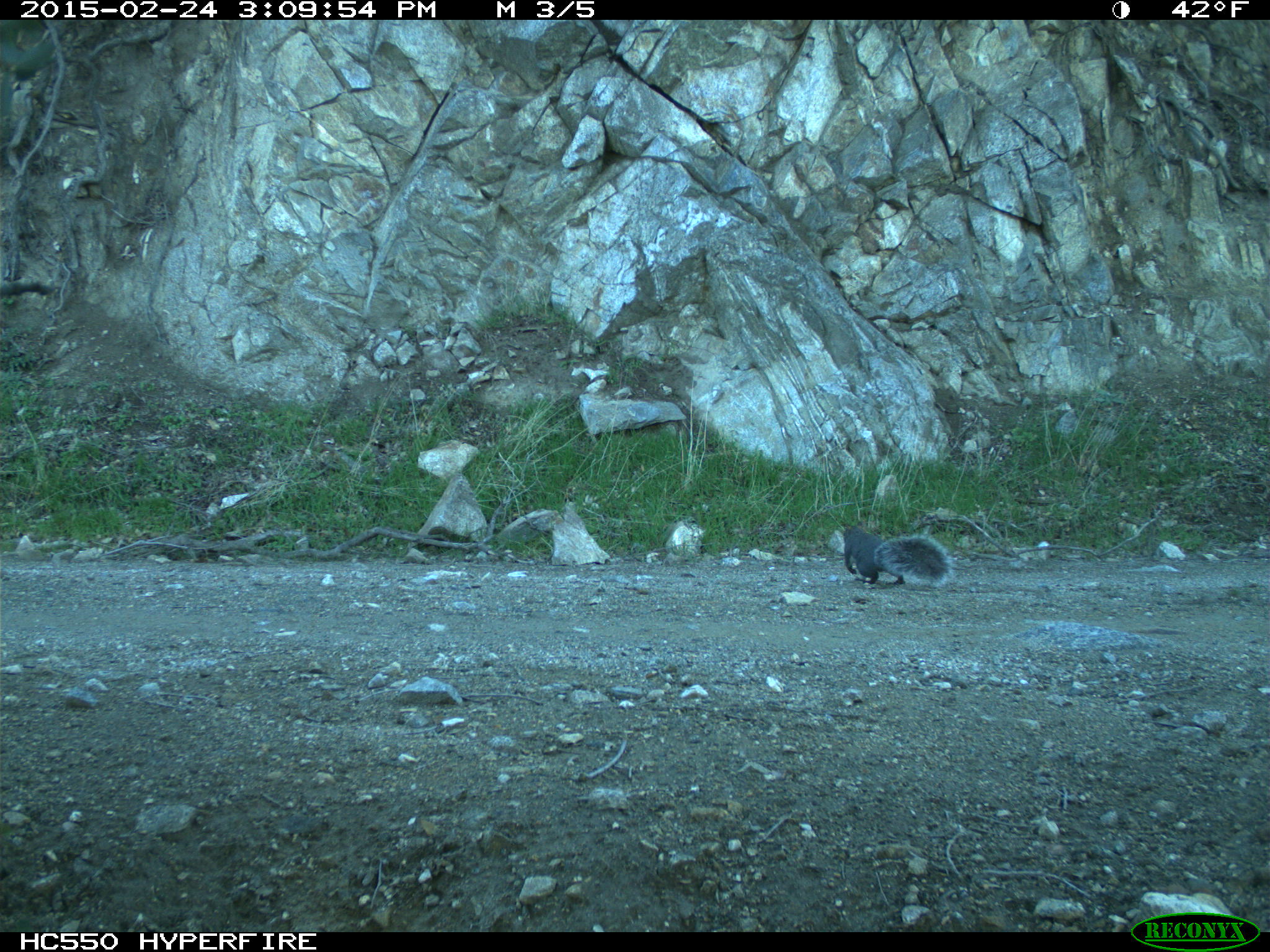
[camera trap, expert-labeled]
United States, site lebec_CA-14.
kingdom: Animalia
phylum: Chordata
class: Mammalia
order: Rodentia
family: Sciuridae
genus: Sciurus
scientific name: Sciurus carolinensis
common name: eastern gray squirrel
Sciurus carolinensis (eastern gray squirrel).